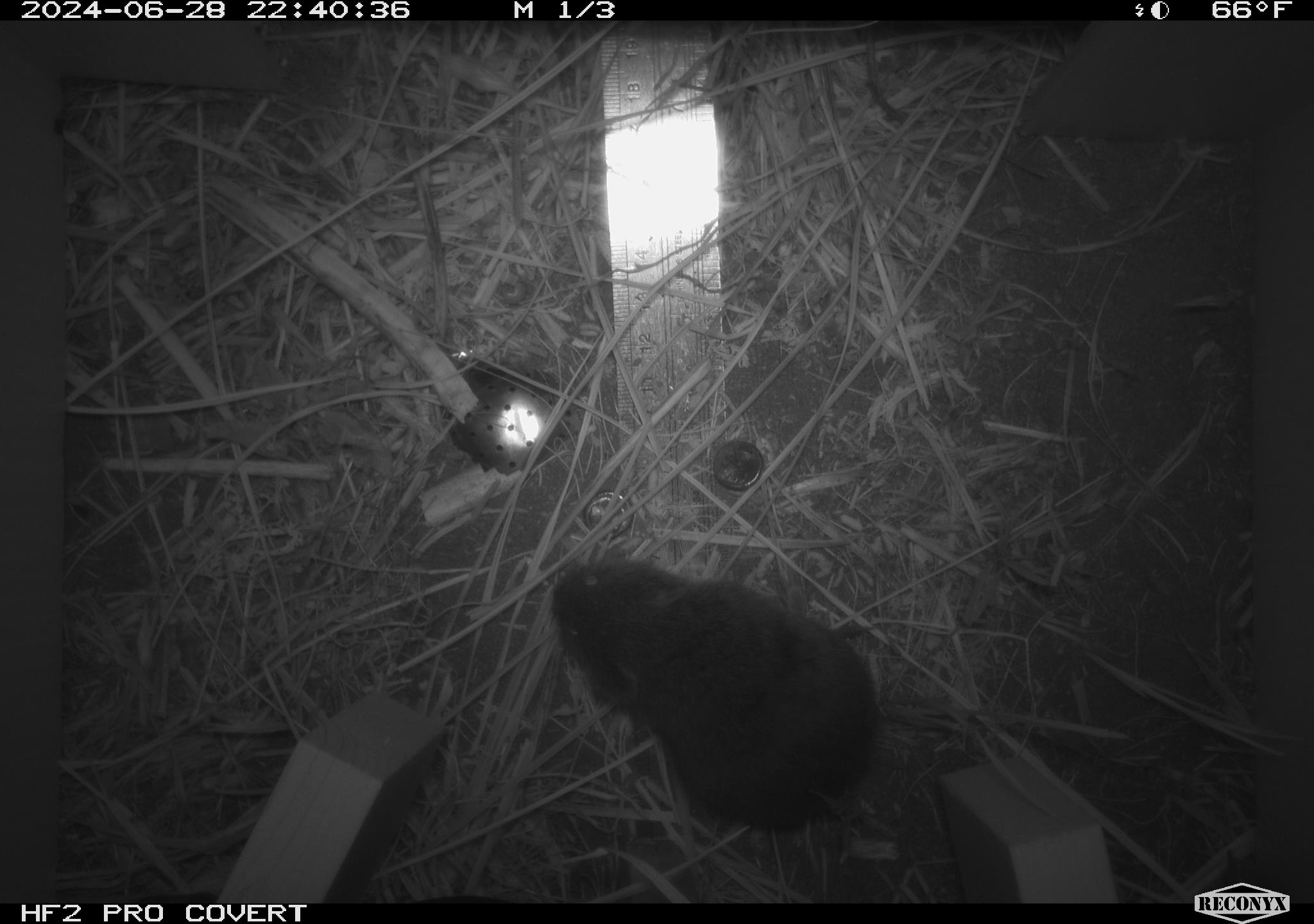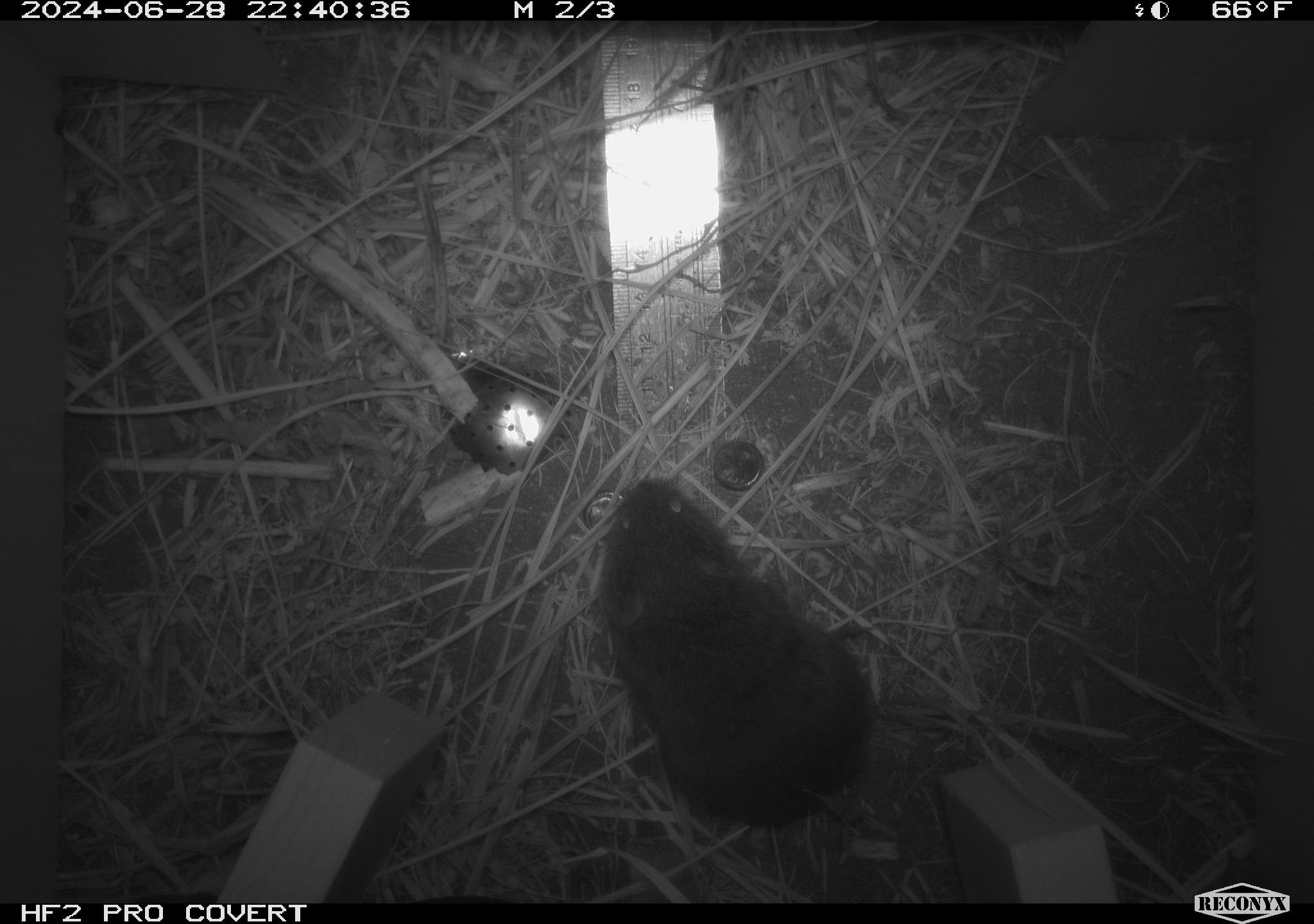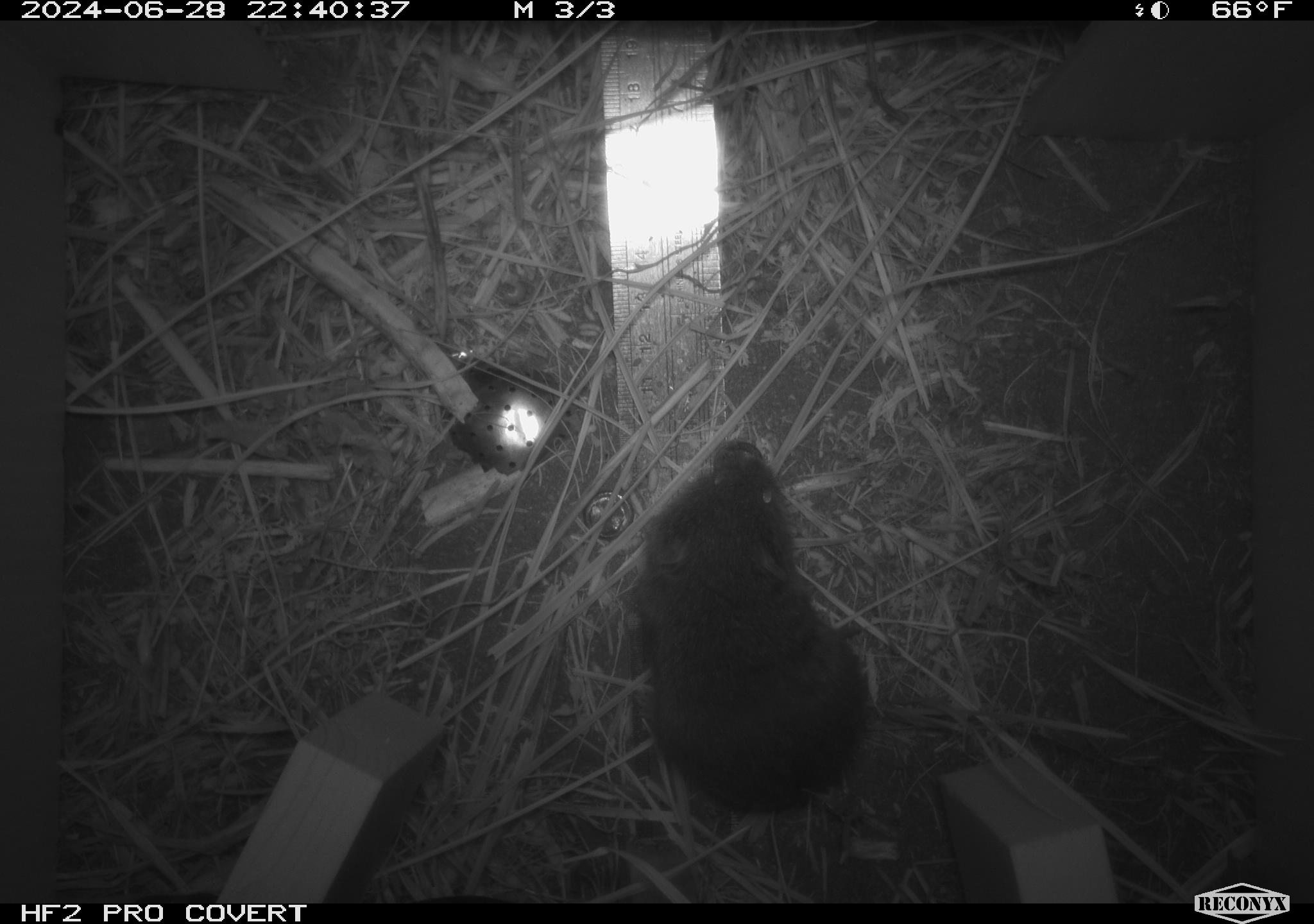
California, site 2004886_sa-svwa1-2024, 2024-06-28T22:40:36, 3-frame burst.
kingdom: Animalia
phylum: Chordata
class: Mammalia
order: Rodentia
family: Cricetidae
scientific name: Arvicolinae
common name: voles, lemmings, and muskrats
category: arvicolinae subfamily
Arvicolinae subfamily (voles, lemmings, and muskrats) (Arvicolinae).